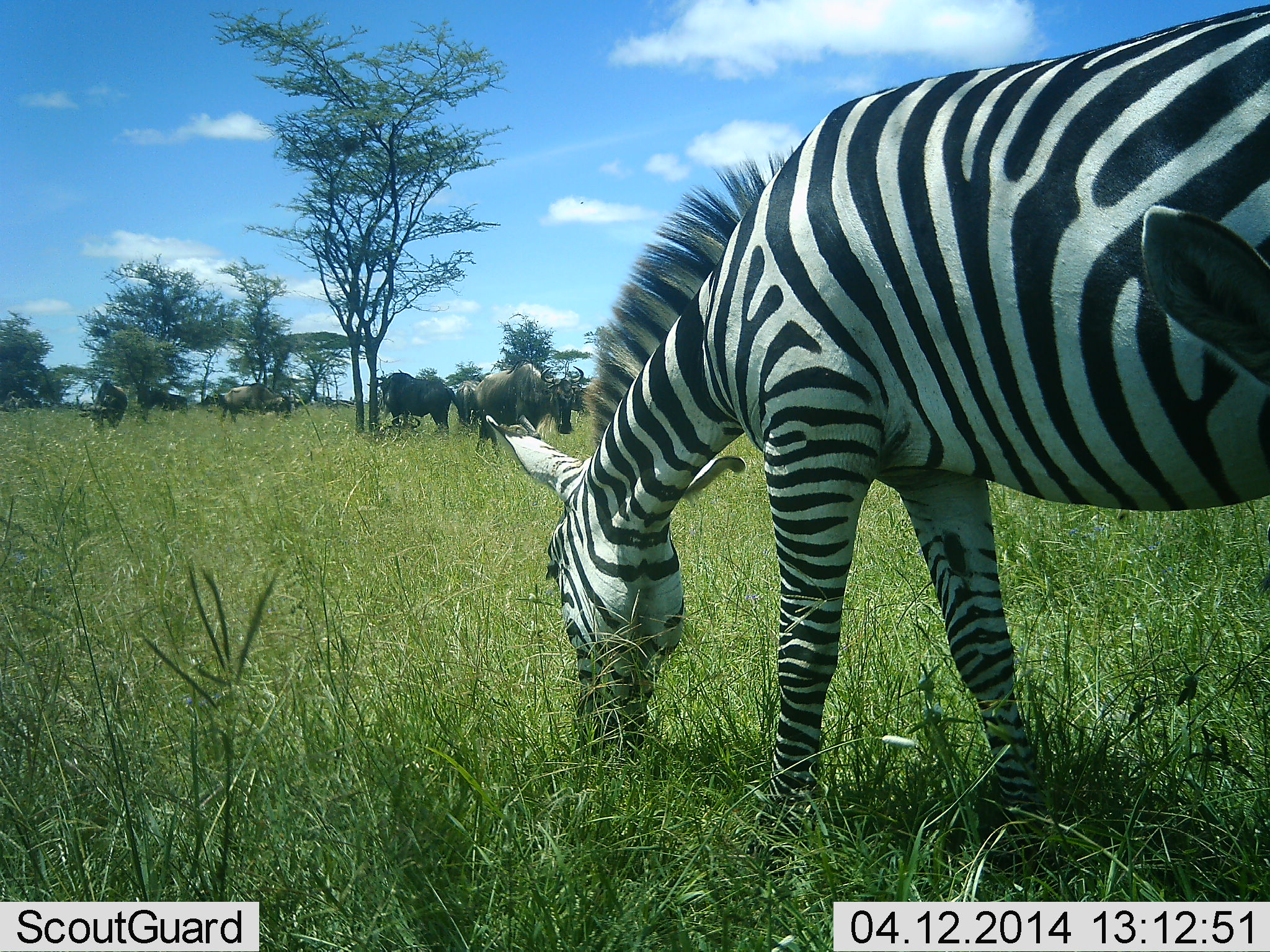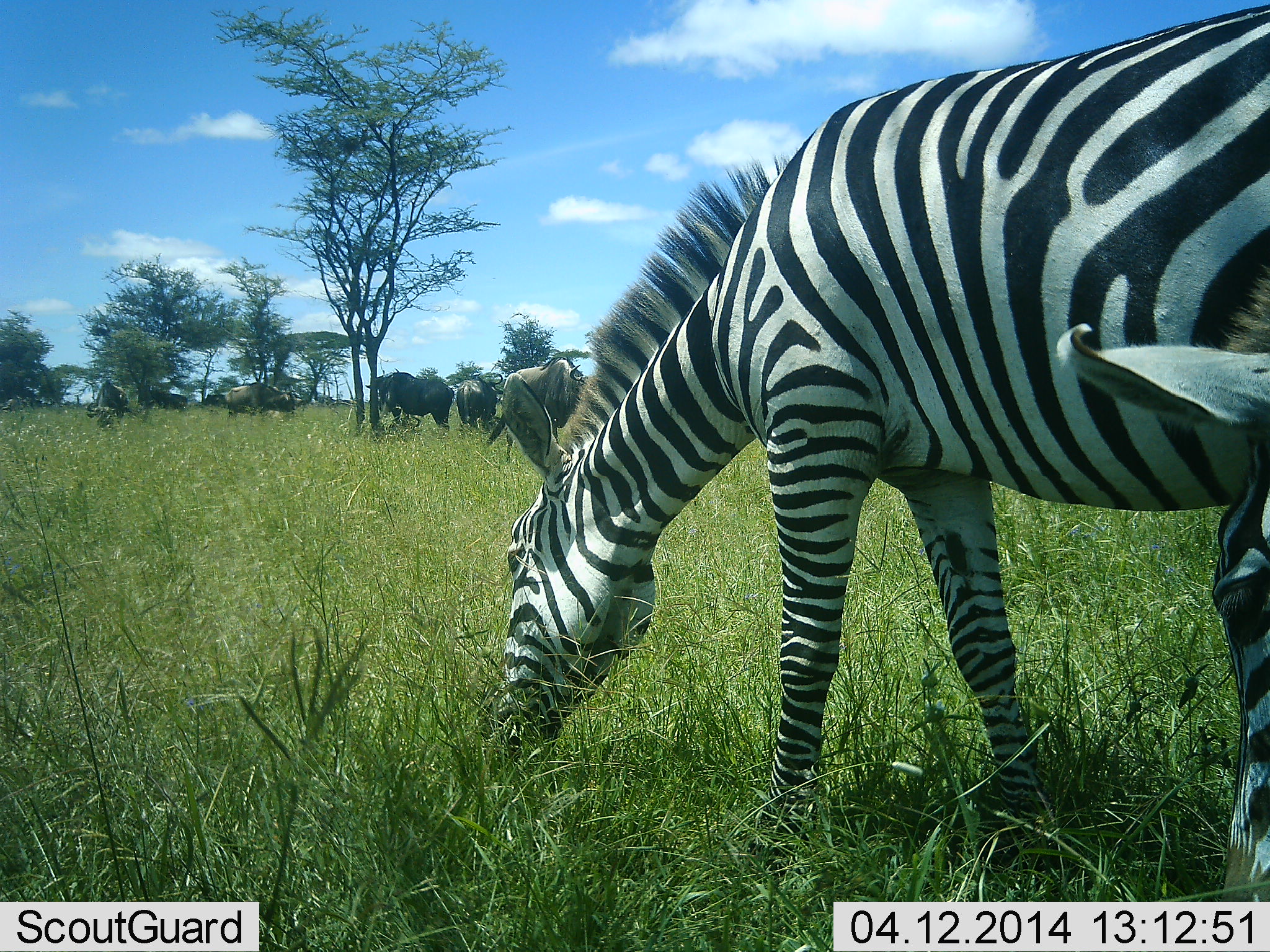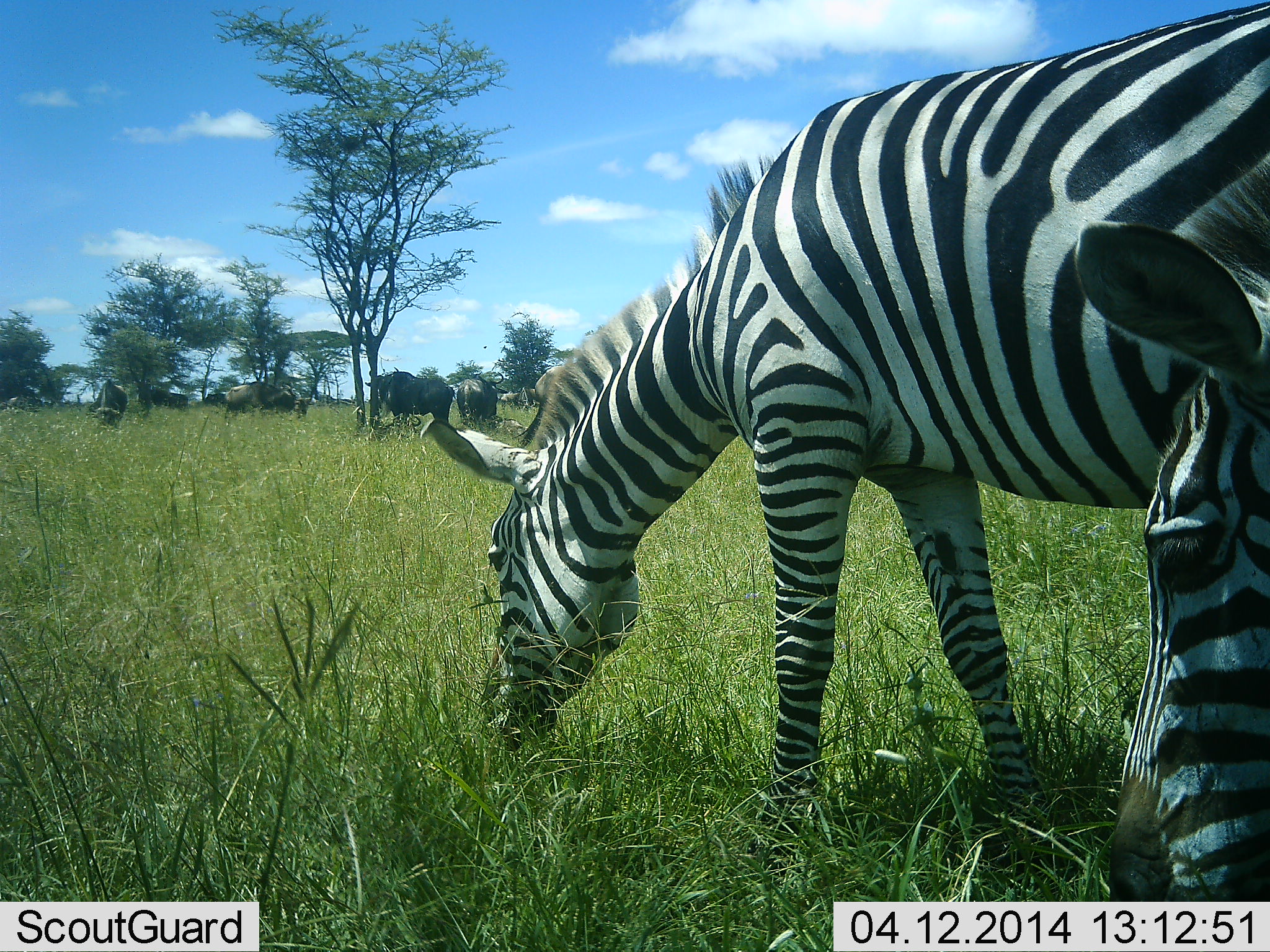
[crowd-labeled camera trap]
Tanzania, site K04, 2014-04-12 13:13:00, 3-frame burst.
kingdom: Animalia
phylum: Chordata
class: Mammalia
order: Artiodactyla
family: Bovidae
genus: Connochaetes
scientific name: Connochaetes taurinus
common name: blue wildebeest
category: wildebeest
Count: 6.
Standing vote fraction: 74%.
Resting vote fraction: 2%.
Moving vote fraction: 38%.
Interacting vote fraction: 2%.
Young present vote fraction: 2%.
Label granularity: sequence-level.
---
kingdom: Animalia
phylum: Chordata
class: Mammalia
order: Perissodactyla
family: Equidae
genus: Equus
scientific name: Equus quagga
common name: plains zebra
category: zebra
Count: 2.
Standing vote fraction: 14%.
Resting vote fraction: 3%.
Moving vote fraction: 6%.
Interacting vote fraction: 0%.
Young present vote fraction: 1%.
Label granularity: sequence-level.